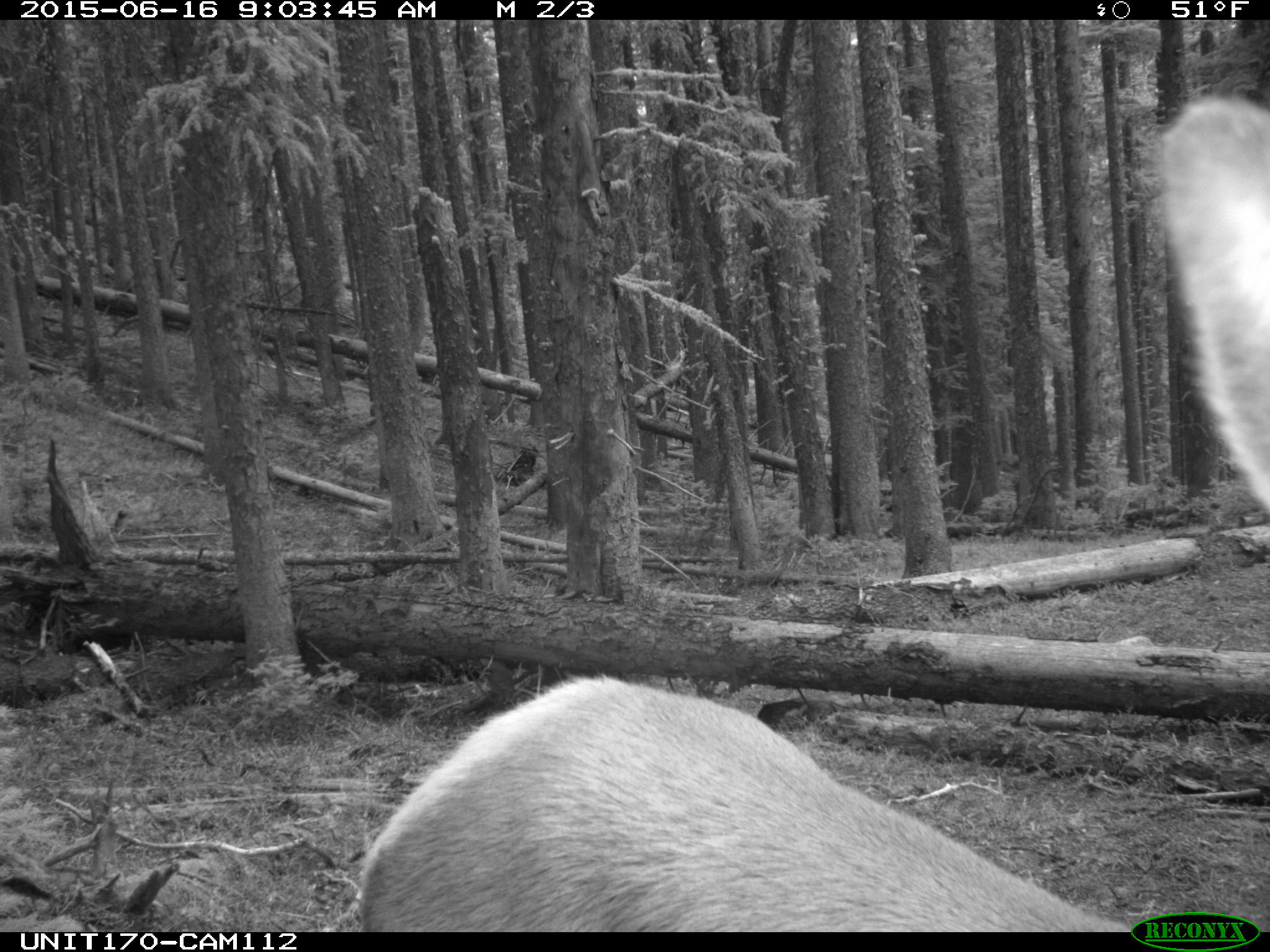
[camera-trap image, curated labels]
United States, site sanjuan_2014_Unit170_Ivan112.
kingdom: Animalia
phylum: Chordata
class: Mammalia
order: Artiodactyla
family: Cervidae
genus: Cervus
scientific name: Cervus elaphus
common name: red deer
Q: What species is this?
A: Cervus elaphus (red deer).